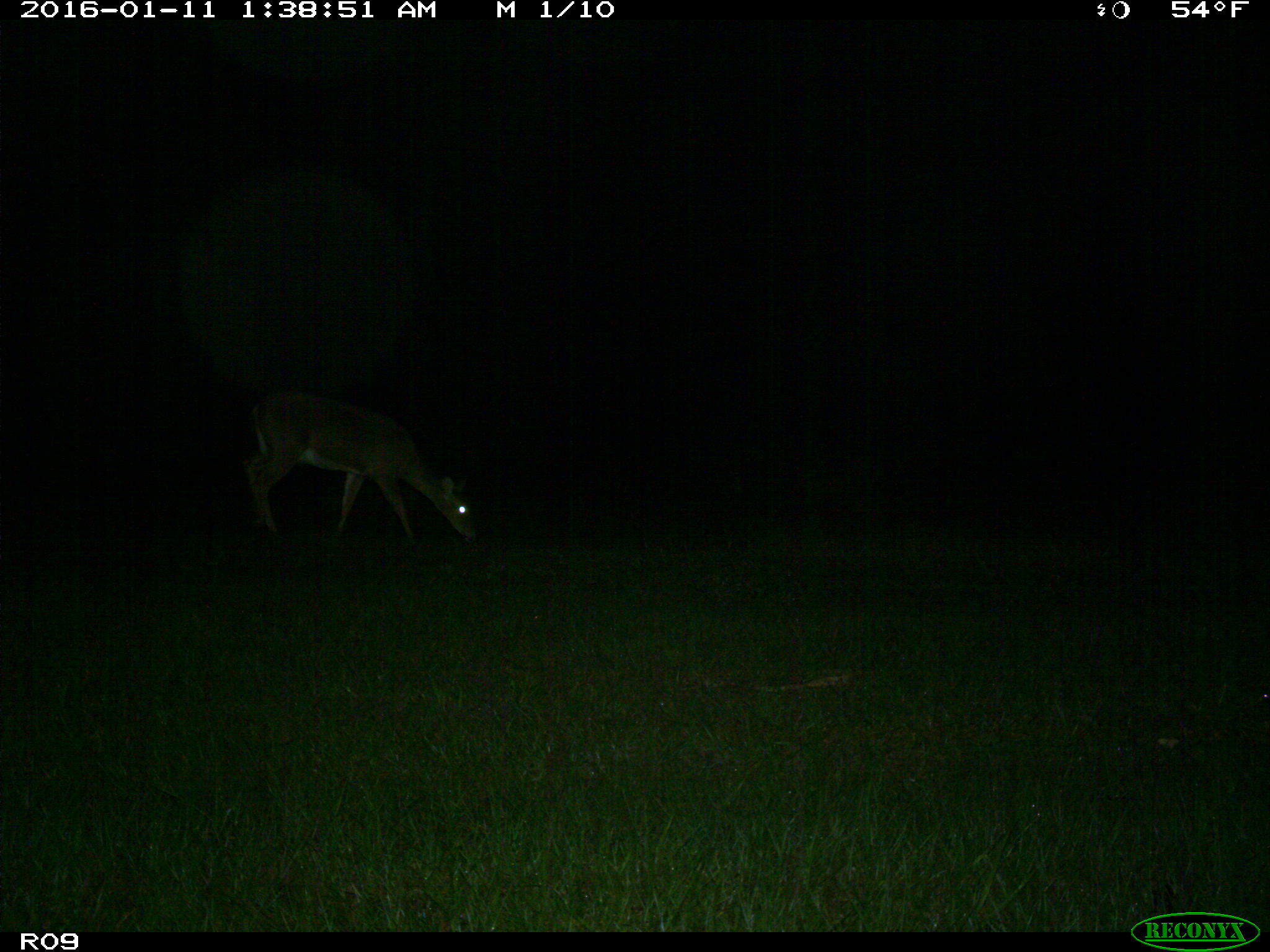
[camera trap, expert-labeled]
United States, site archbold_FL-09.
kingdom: Animalia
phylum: Chordata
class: Mammalia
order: Artiodactyla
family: Cervidae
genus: Odocoileus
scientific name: Odocoileus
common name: deer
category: unidentified deer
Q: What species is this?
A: Unidentified deer (deer) (Odocoileus).